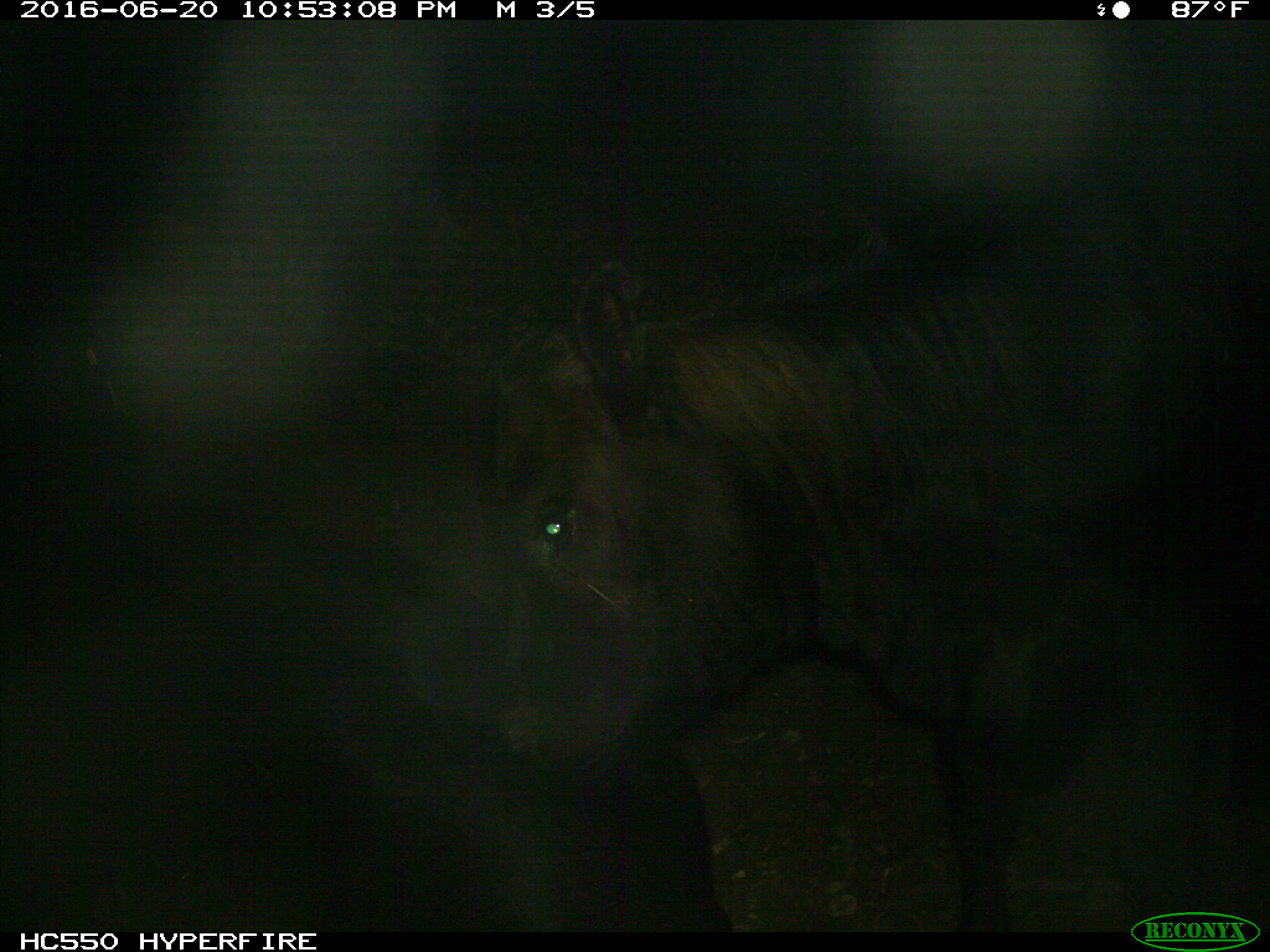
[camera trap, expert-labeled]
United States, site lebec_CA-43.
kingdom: Animalia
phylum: Chordata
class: Mammalia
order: Artiodactyla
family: Bovidae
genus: Bos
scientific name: Bos taurus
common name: domestic cow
Bos taurus (domestic cow).